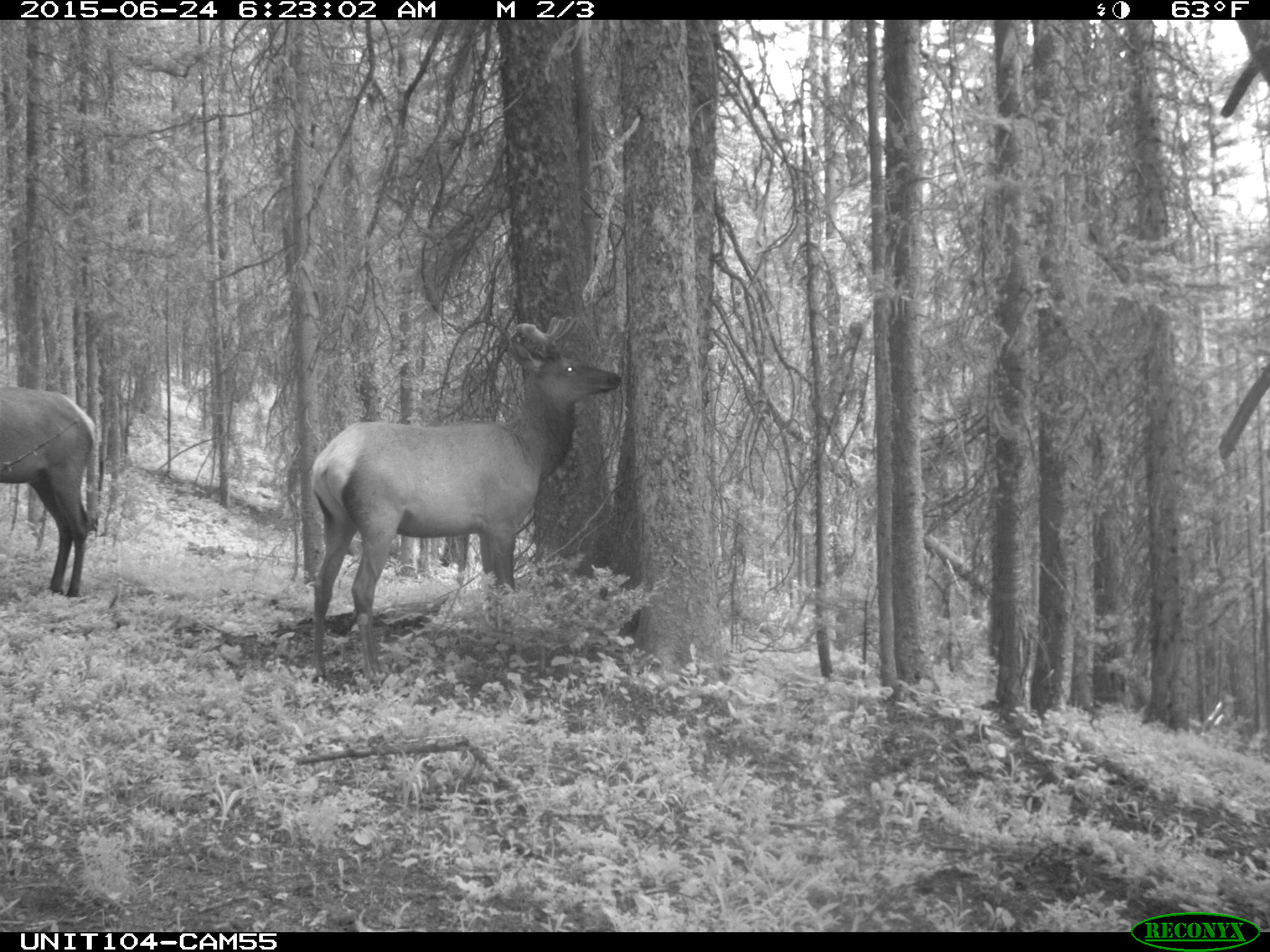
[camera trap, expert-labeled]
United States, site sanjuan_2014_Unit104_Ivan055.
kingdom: Animalia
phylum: Chordata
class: Mammalia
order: Artiodactyla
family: Cervidae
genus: Cervus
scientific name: Cervus elaphus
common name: red deer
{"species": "Cervus elaphus (red deer)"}